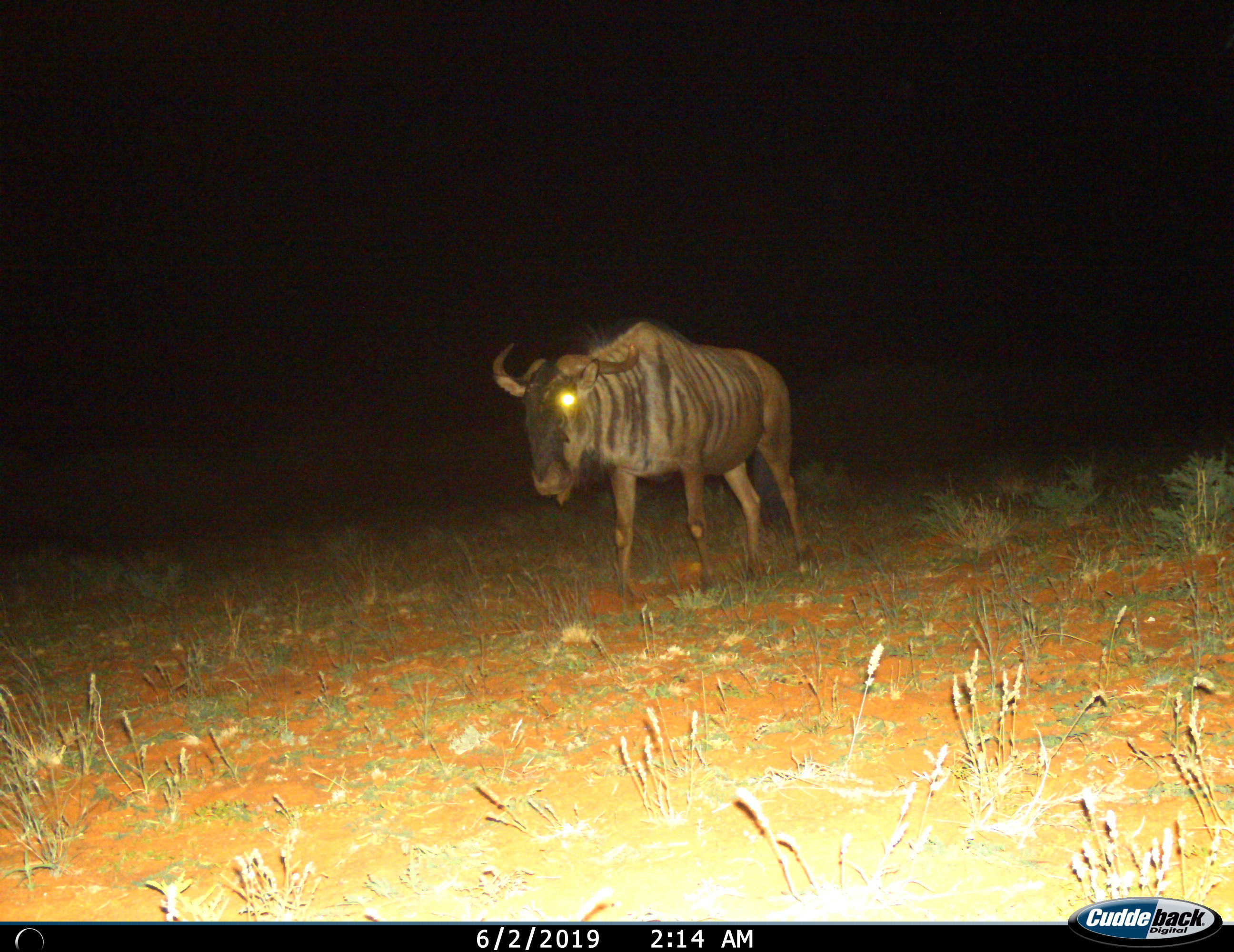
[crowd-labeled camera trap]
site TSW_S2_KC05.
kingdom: Animalia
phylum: Chordata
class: Mammalia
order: Artiodactyla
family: Bovidae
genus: Connochaetes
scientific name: Connochaetes taurinus taurinus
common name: blue wildebeest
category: wildebeestblue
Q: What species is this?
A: Wildebeestblue (blue wildebeest) (Connochaetes taurinus taurinus).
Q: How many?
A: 1.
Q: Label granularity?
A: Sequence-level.